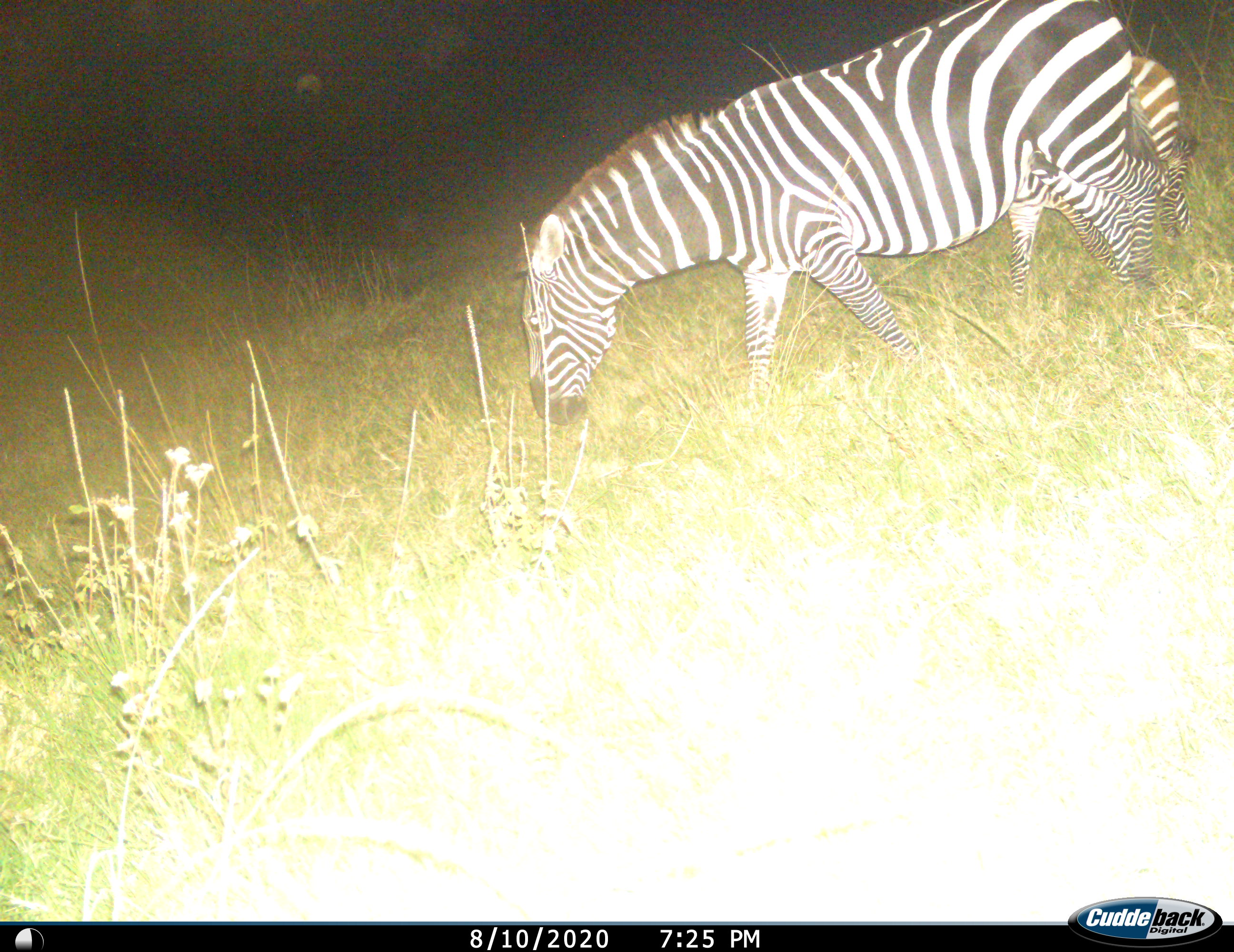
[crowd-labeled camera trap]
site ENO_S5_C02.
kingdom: Animalia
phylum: Chordata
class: Mammalia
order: Perissodactyla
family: Equidae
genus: Equus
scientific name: Equus quagga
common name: plains zebra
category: zebraplains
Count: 2.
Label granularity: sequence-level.